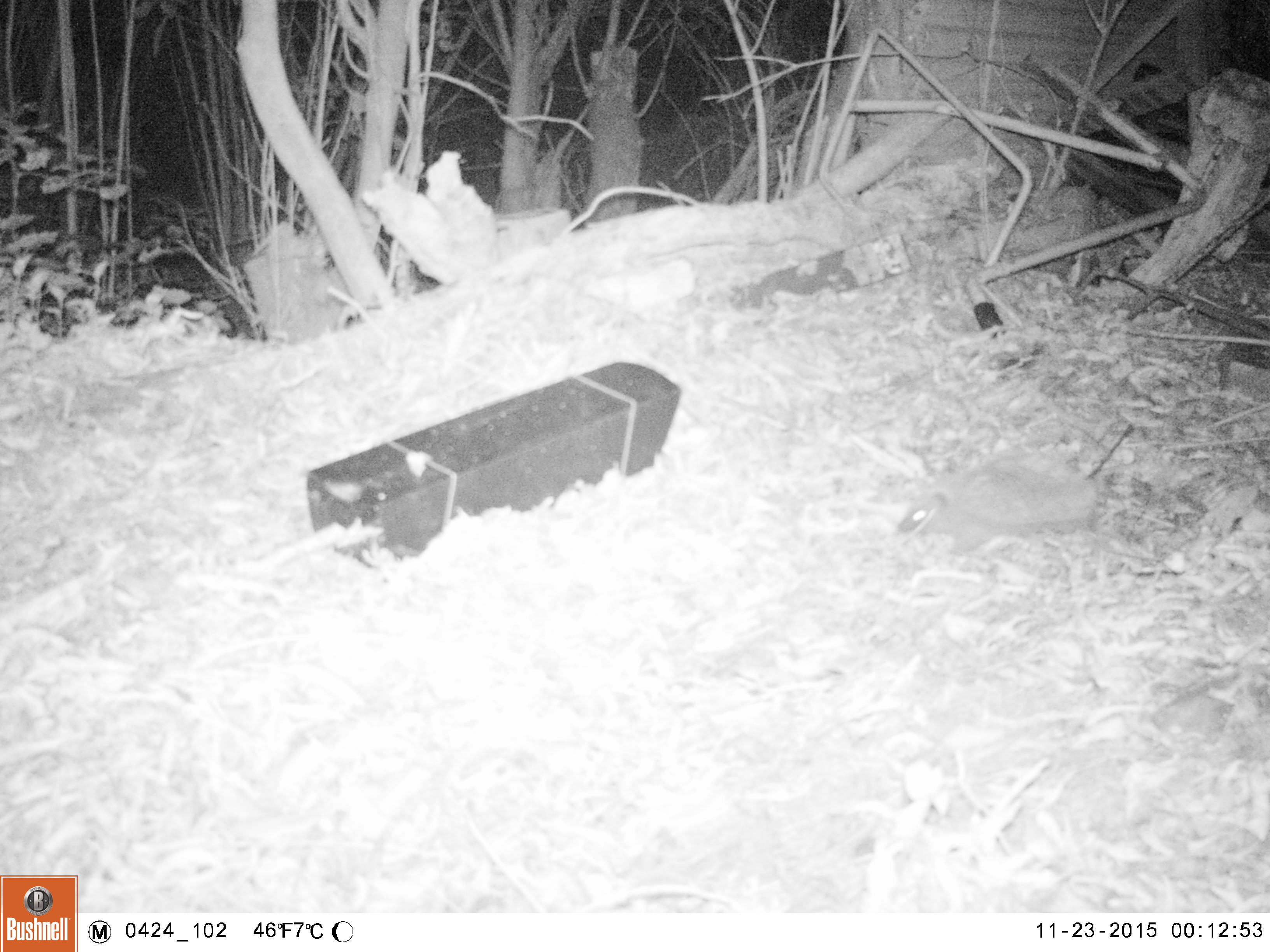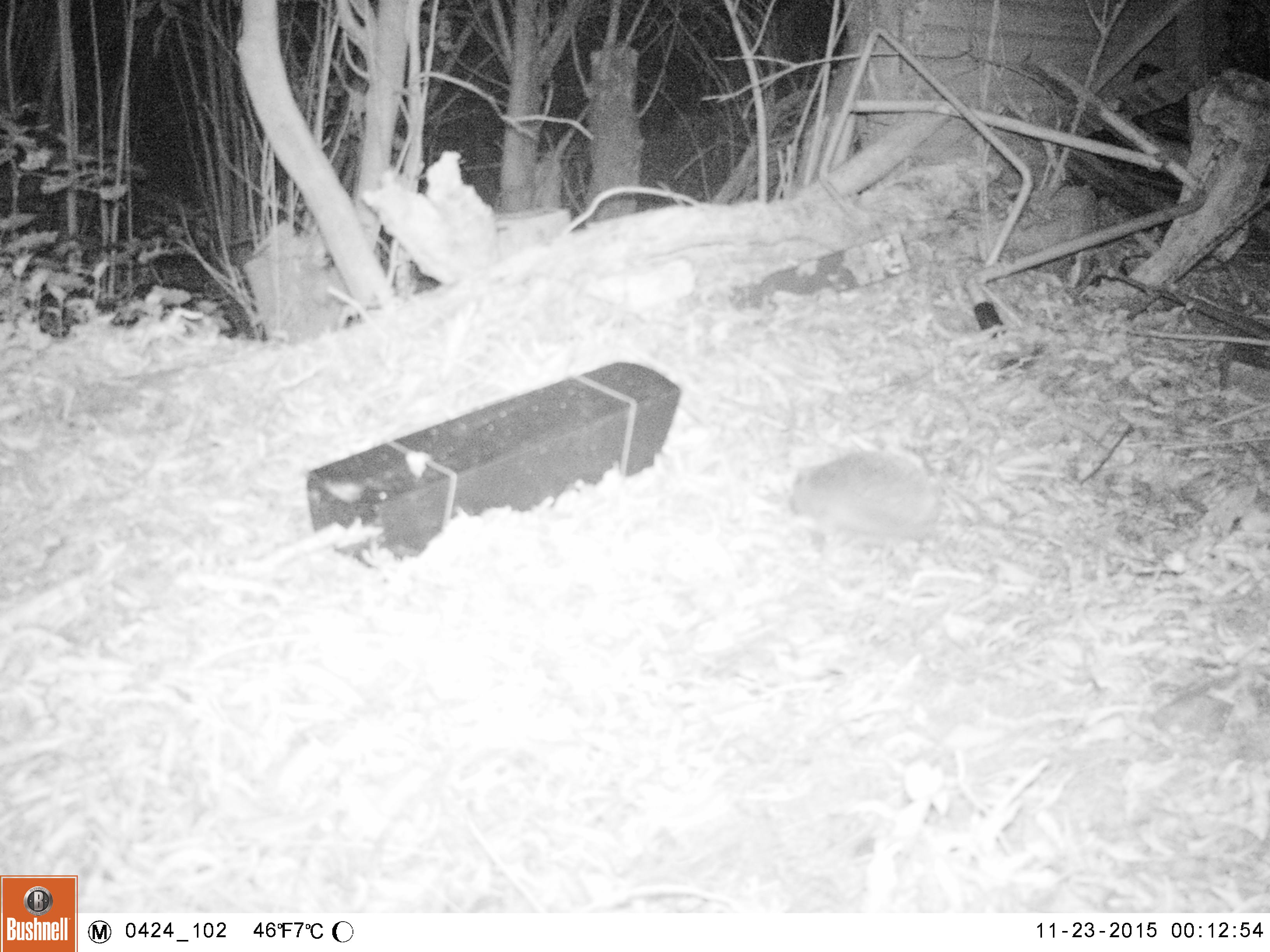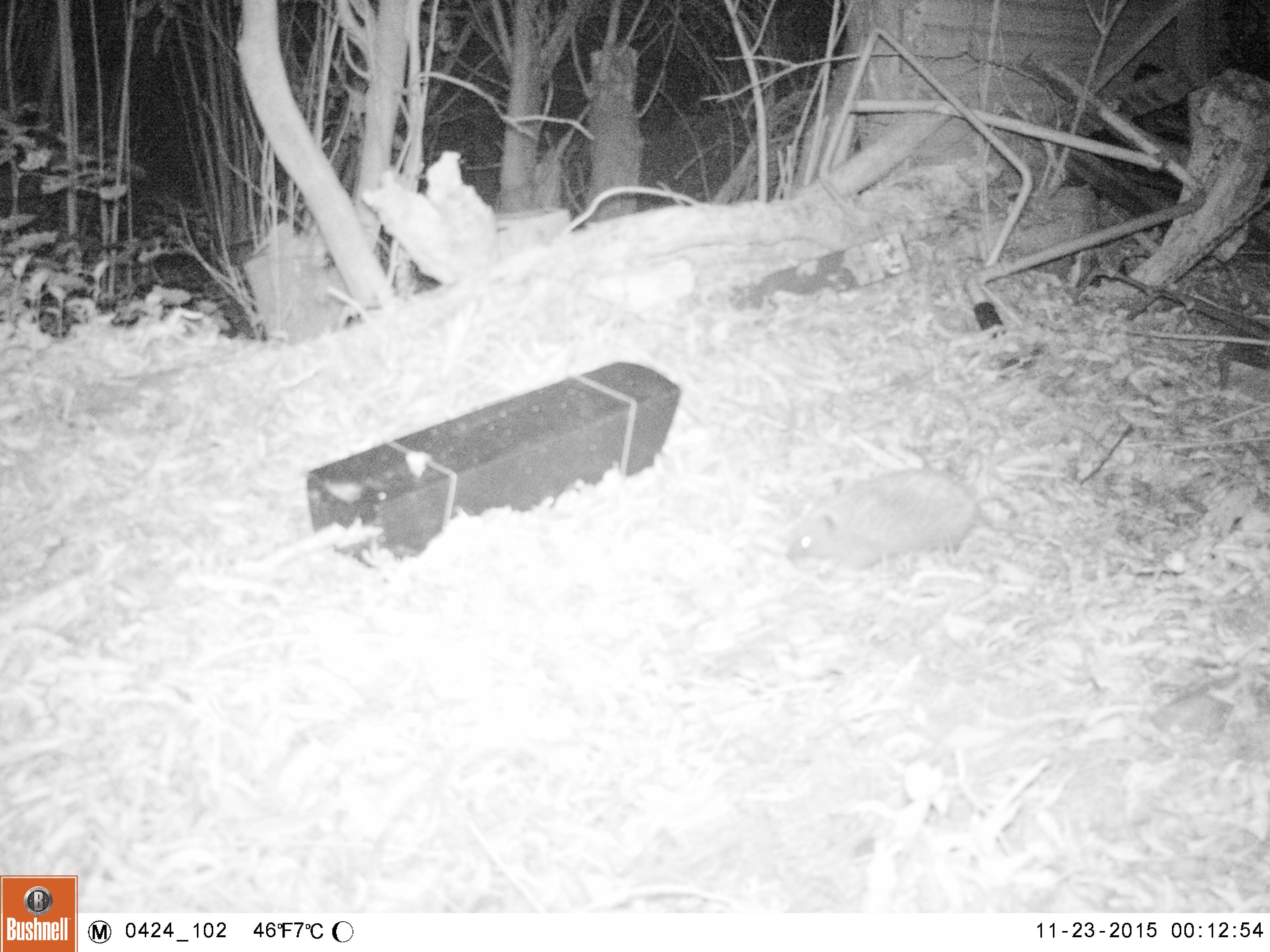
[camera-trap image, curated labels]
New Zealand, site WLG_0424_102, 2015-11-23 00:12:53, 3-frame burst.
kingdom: Animalia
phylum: Chordata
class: Mammalia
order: Eulipotyphla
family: Erinaceidae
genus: Erinaceus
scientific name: Erinaceus europaeus europaeus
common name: european hedgehog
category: hedgehog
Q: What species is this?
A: Hedgehog (european hedgehog) (Erinaceus europaeus europaeus).